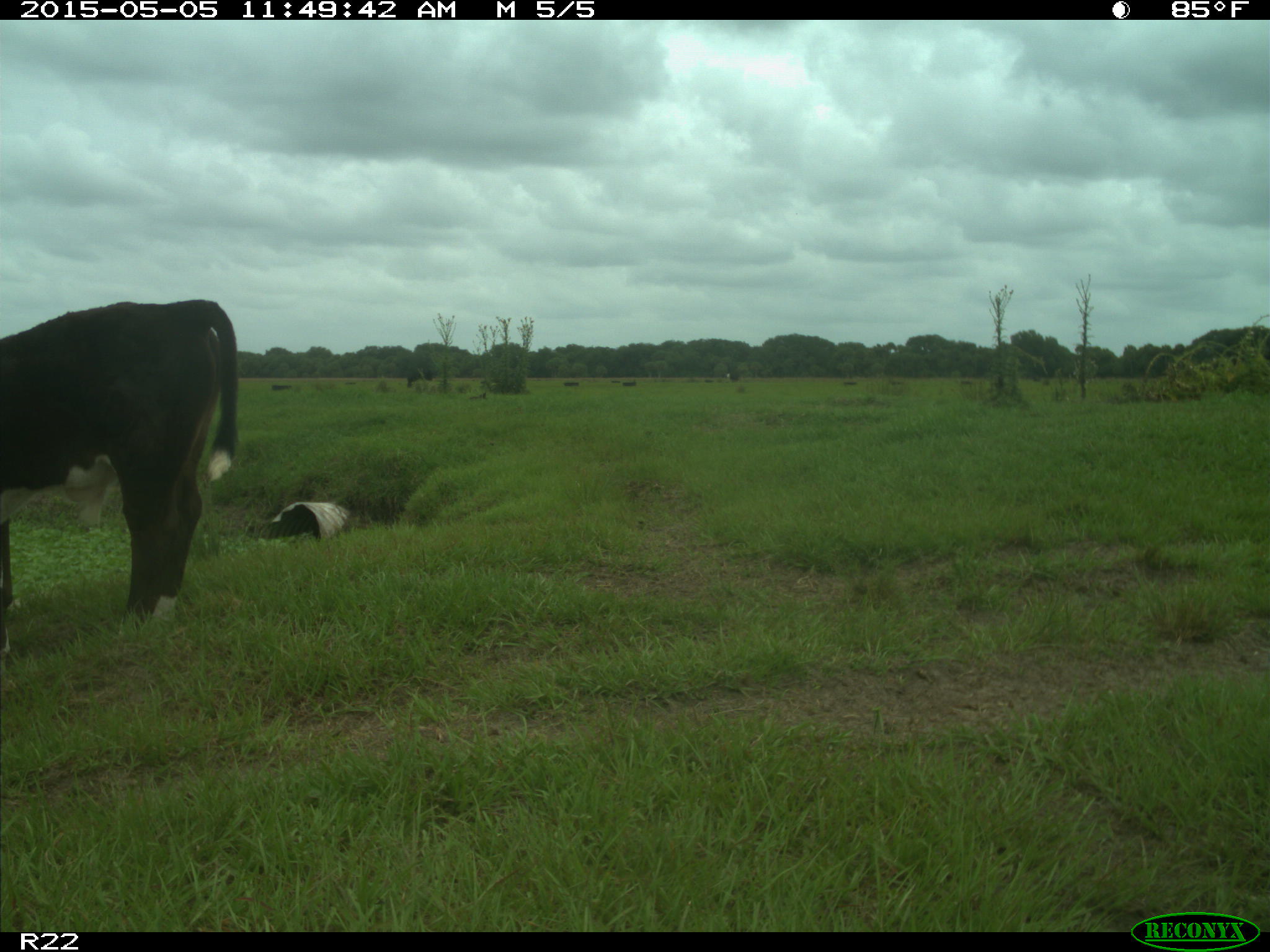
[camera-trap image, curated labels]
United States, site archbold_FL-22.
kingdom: Animalia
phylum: Chordata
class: Mammalia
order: Artiodactyla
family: Bovidae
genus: Bos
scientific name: Bos taurus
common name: domestic cow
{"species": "Bos taurus (domestic cow)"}